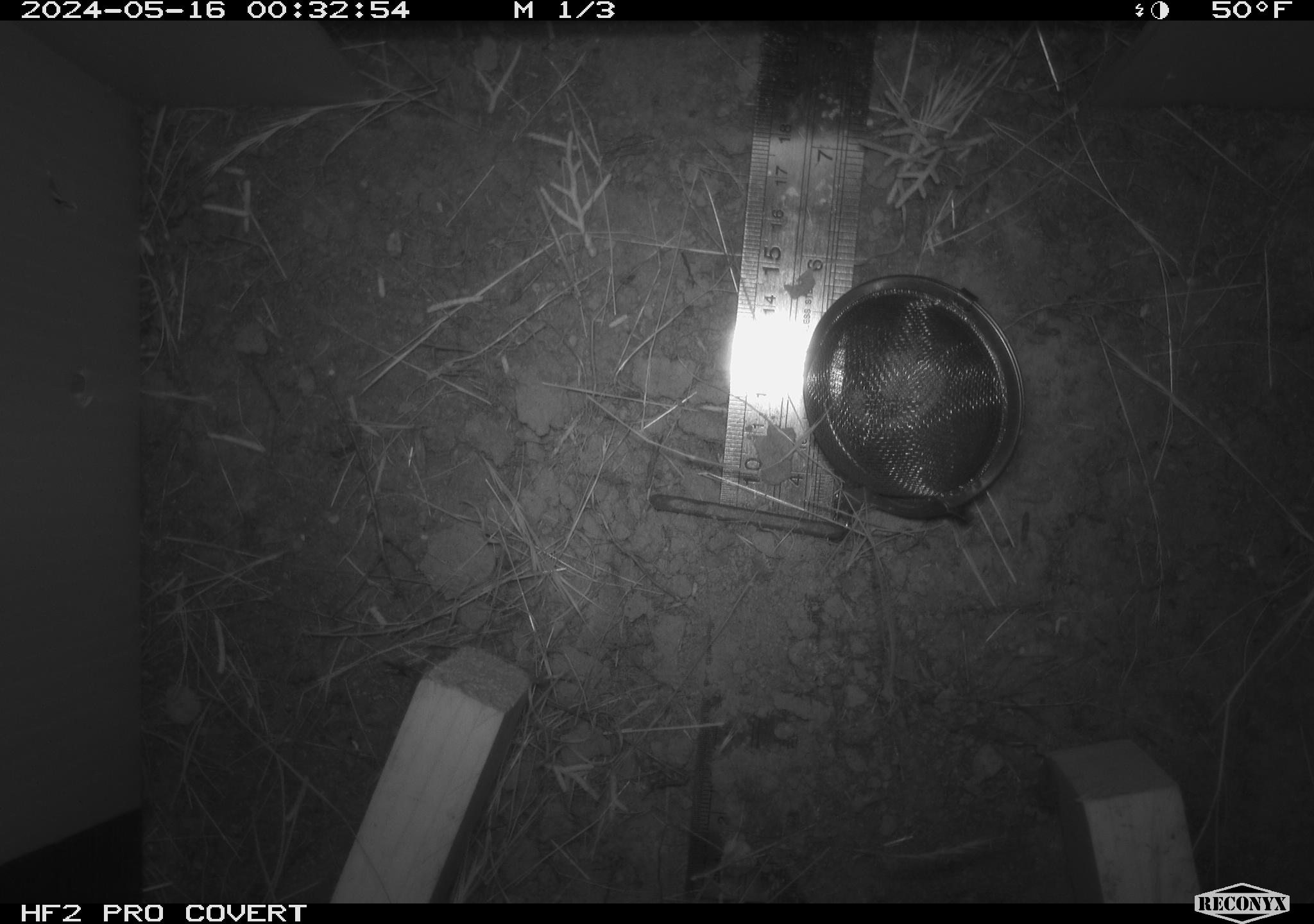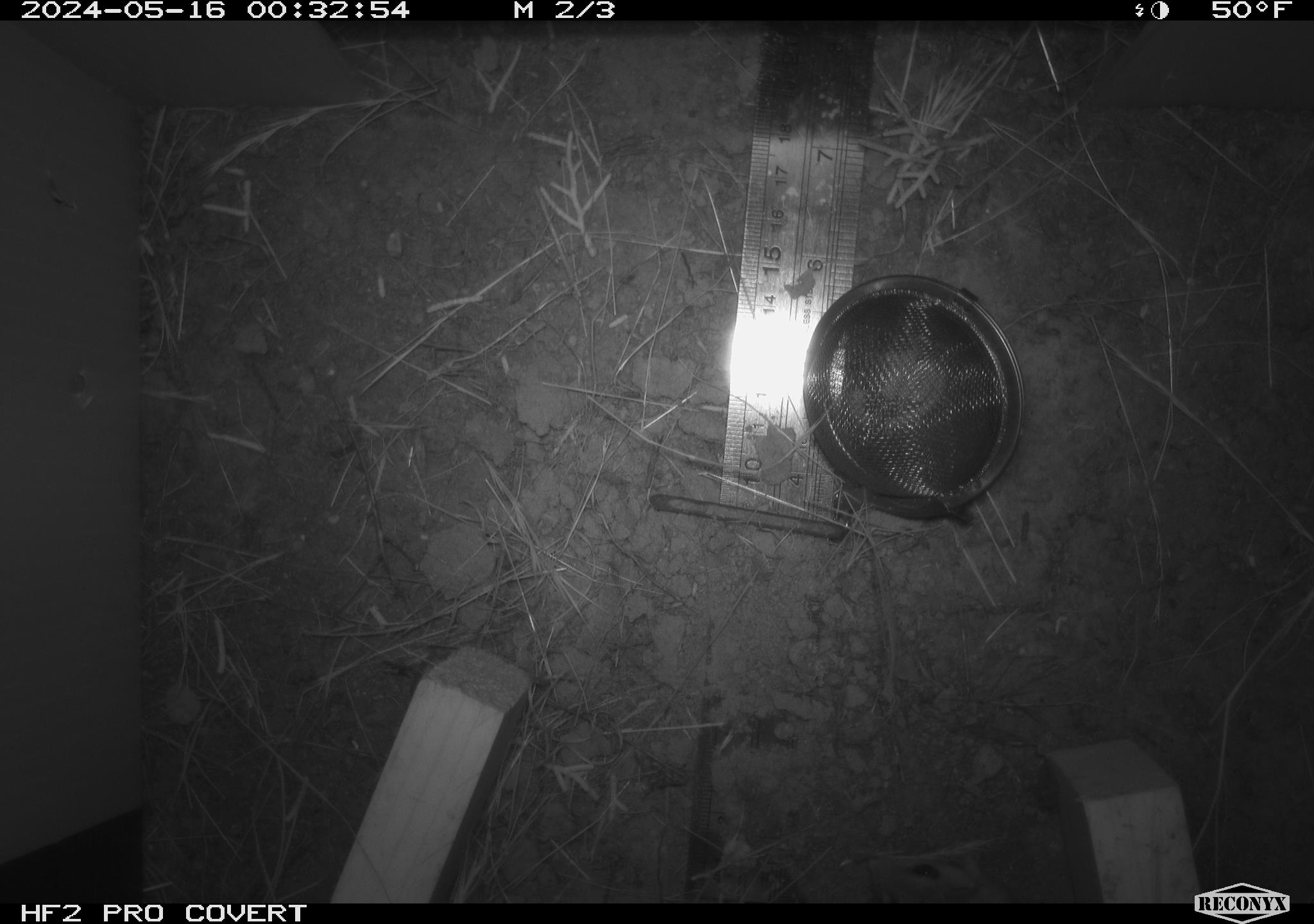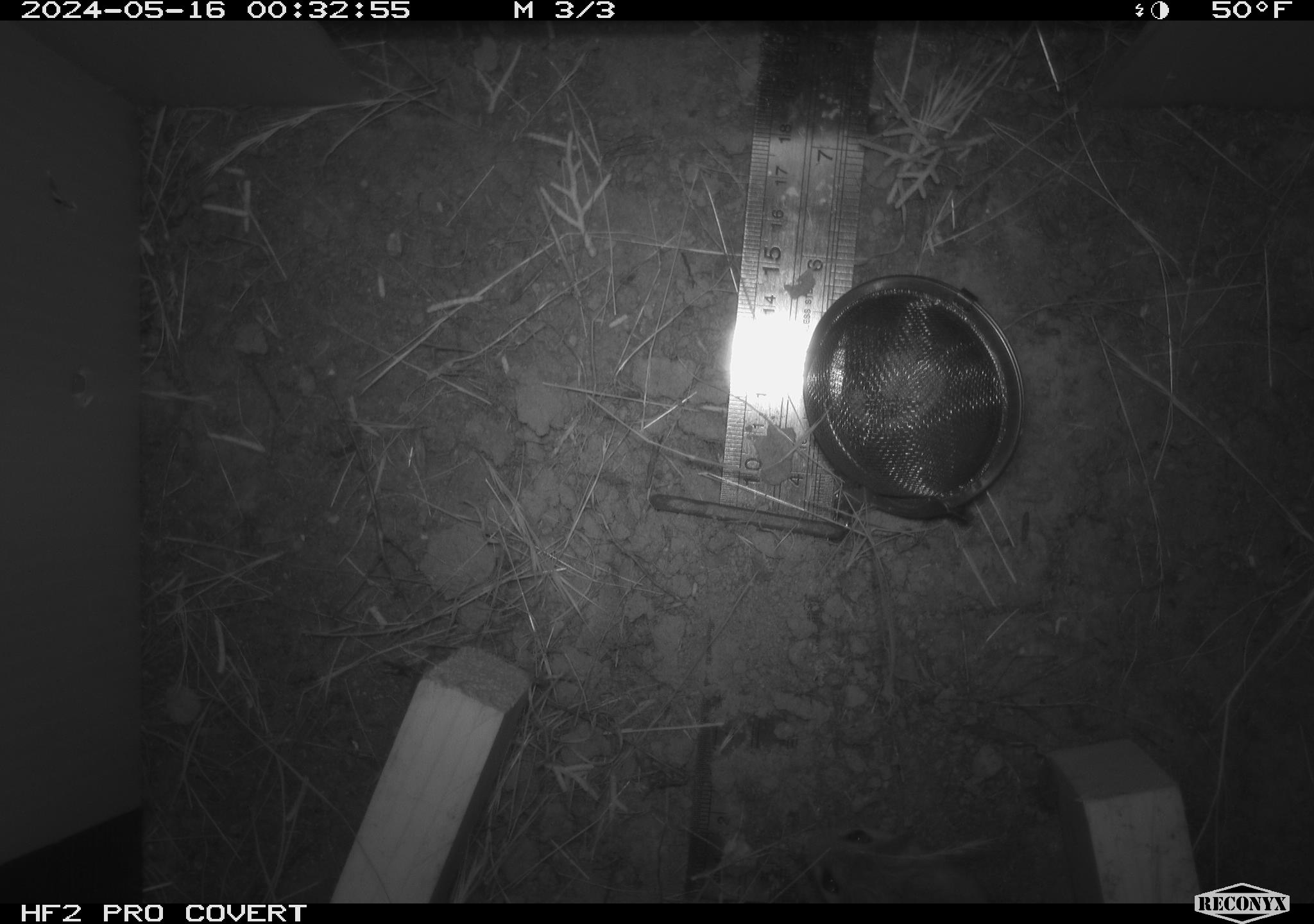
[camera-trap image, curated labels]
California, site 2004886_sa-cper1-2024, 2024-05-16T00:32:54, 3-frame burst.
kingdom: Animalia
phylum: Chordata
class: Mammalia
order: Rodentia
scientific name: Rodentia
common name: rodent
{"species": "rodent (Rodentia)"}